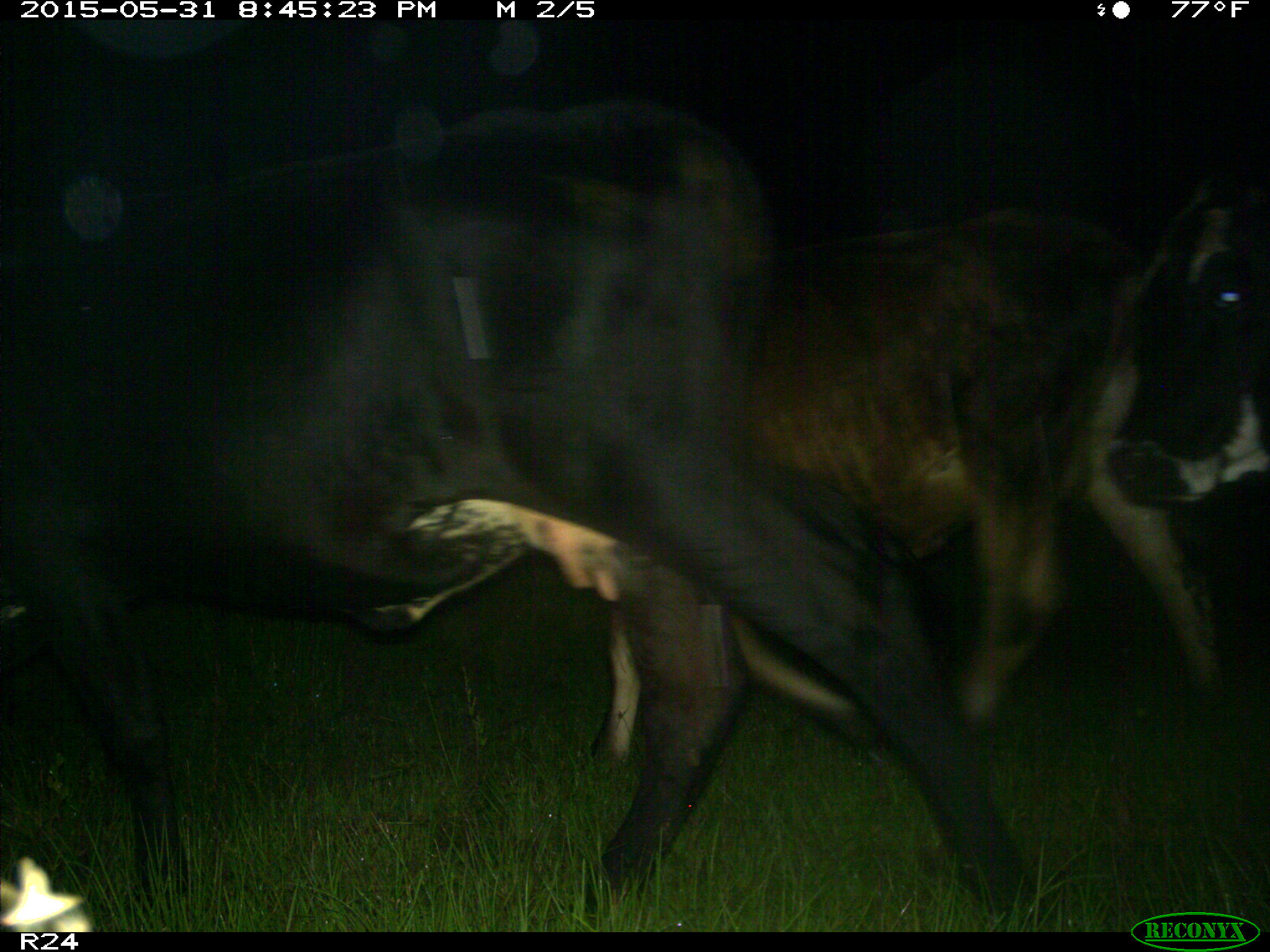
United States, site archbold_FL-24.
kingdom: Animalia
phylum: Chordata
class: Mammalia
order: Artiodactyla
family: Bovidae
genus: Bos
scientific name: Bos taurus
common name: domestic cow